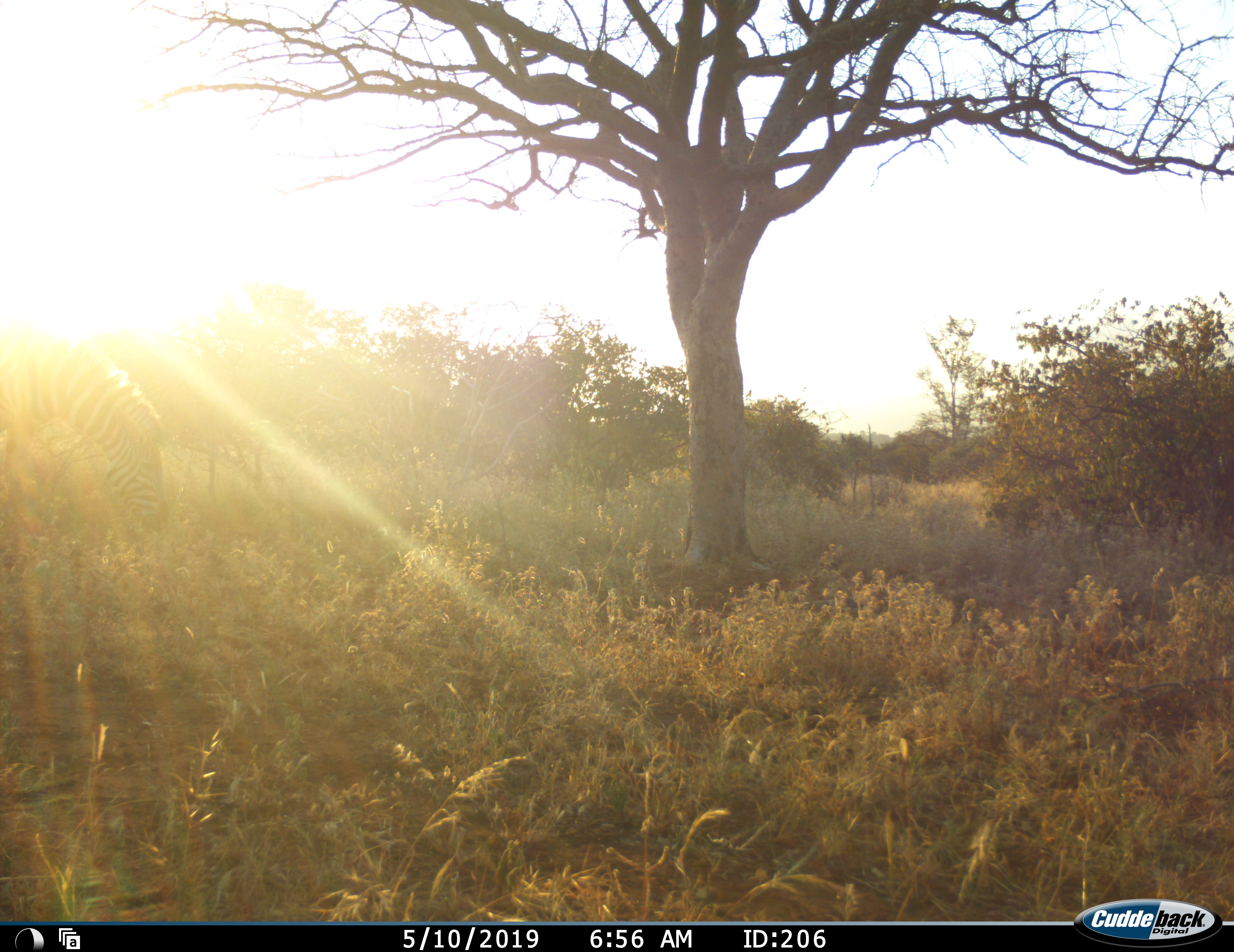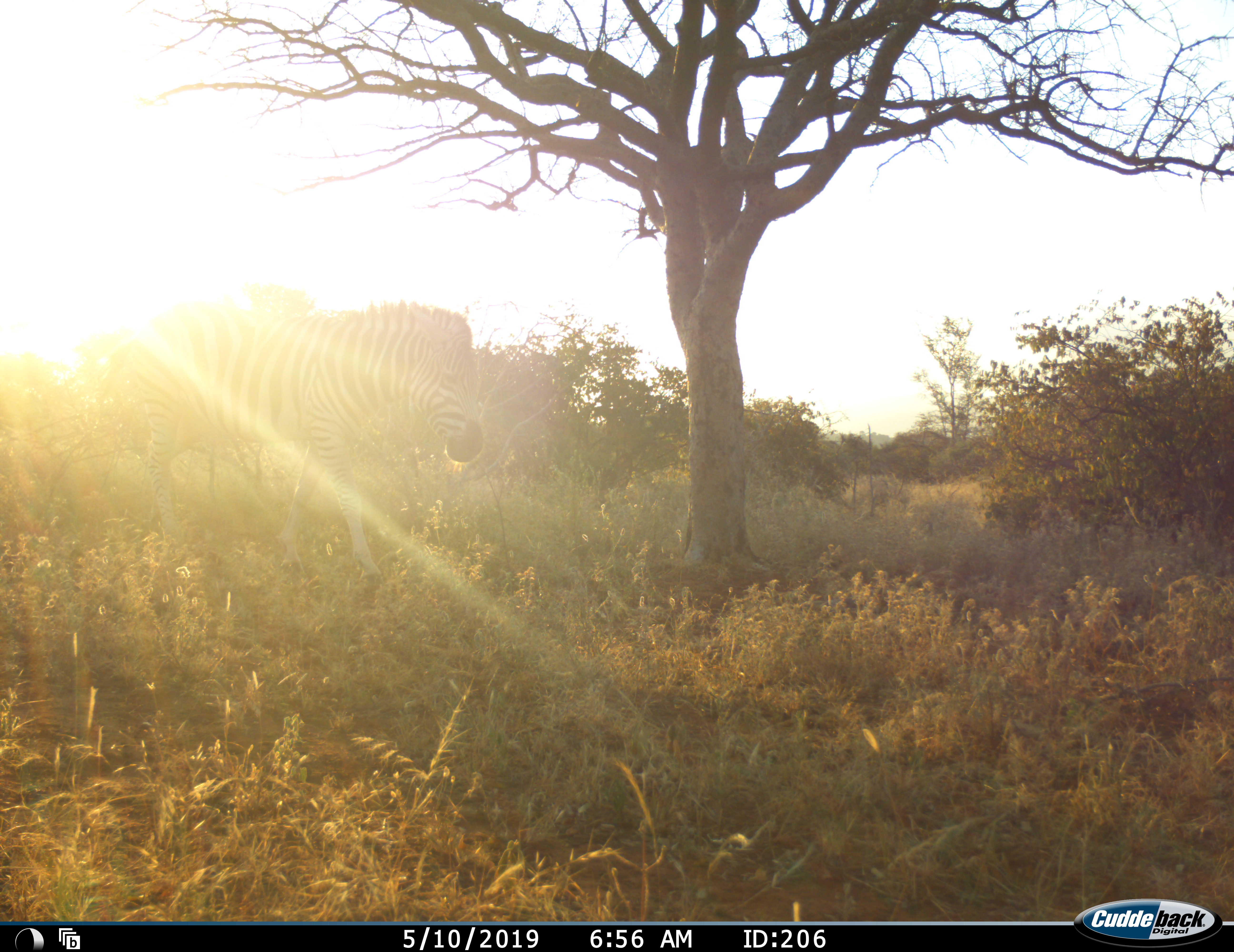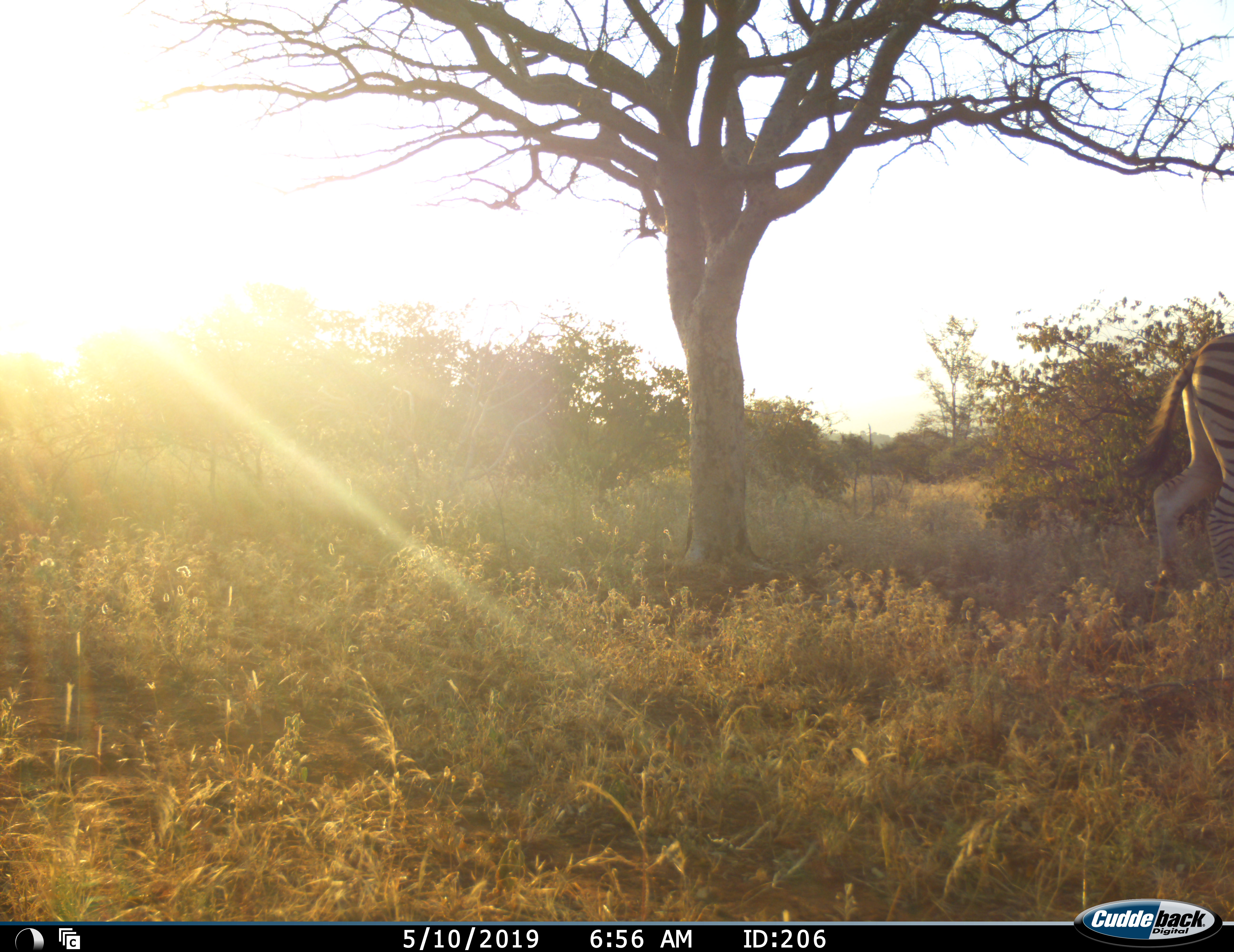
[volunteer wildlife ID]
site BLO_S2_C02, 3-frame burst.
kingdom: Animalia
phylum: Chordata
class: Mammalia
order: Perissodactyla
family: Equidae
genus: Equus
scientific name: Equus quagga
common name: plains zebra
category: zebraplains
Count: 1.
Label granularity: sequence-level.